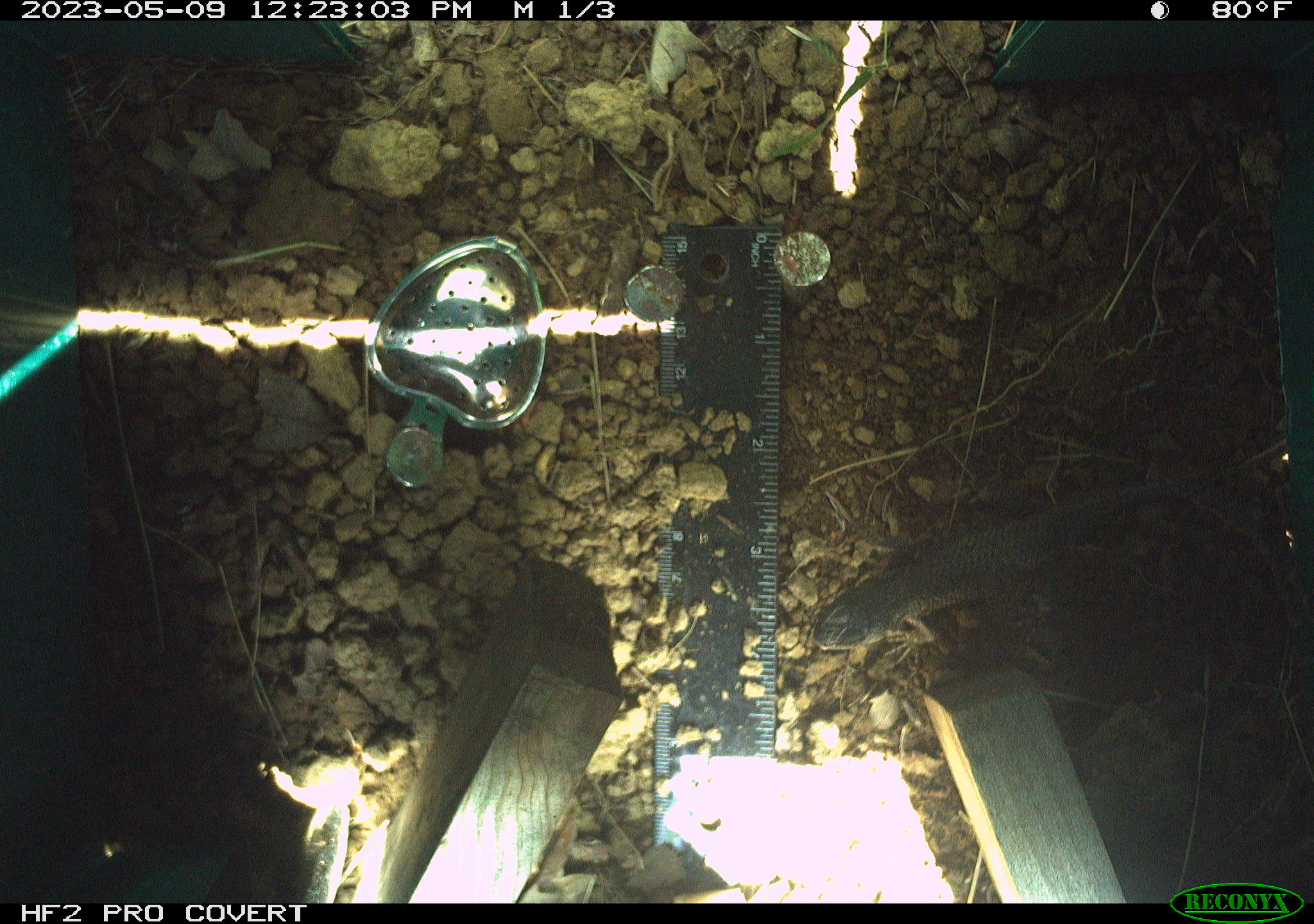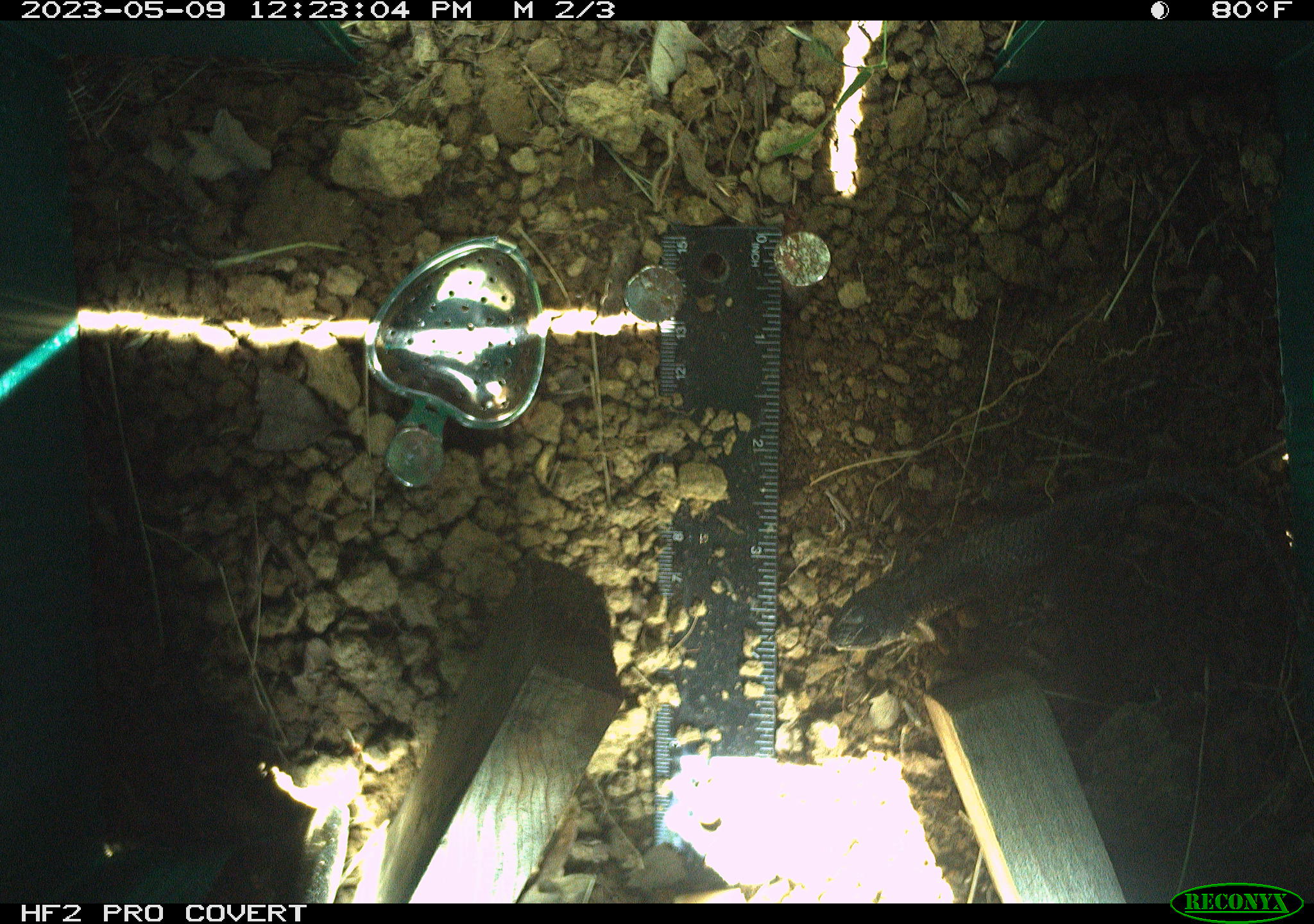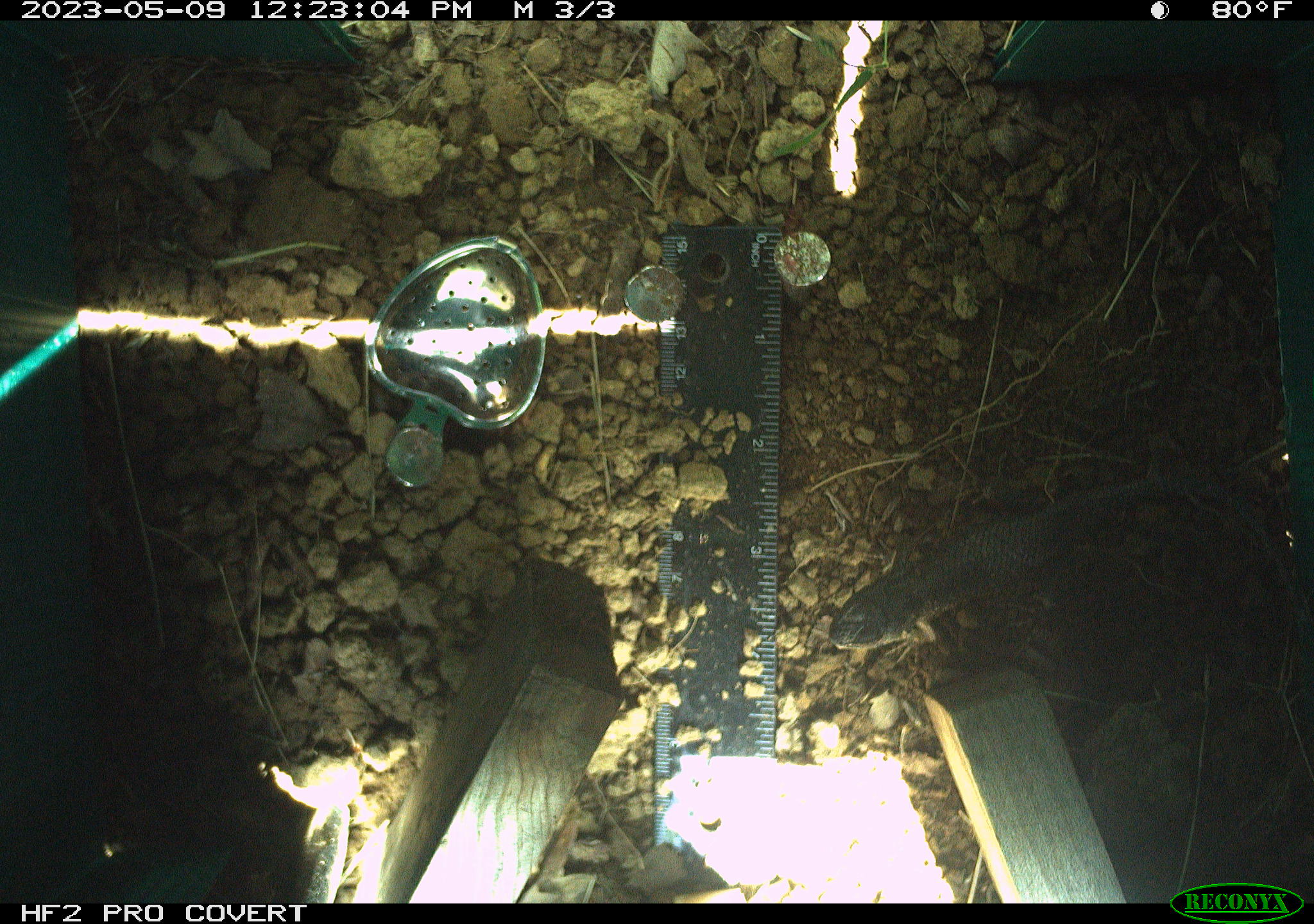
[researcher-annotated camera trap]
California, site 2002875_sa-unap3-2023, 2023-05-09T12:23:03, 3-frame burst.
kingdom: Animalia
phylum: Chordata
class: Reptilia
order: Squamata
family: Phrynosomatidae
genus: Sceloporus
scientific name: Sceloporus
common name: spiny lizards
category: sceloporus species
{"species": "sceloporus species (spiny lizards) (Sceloporus)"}